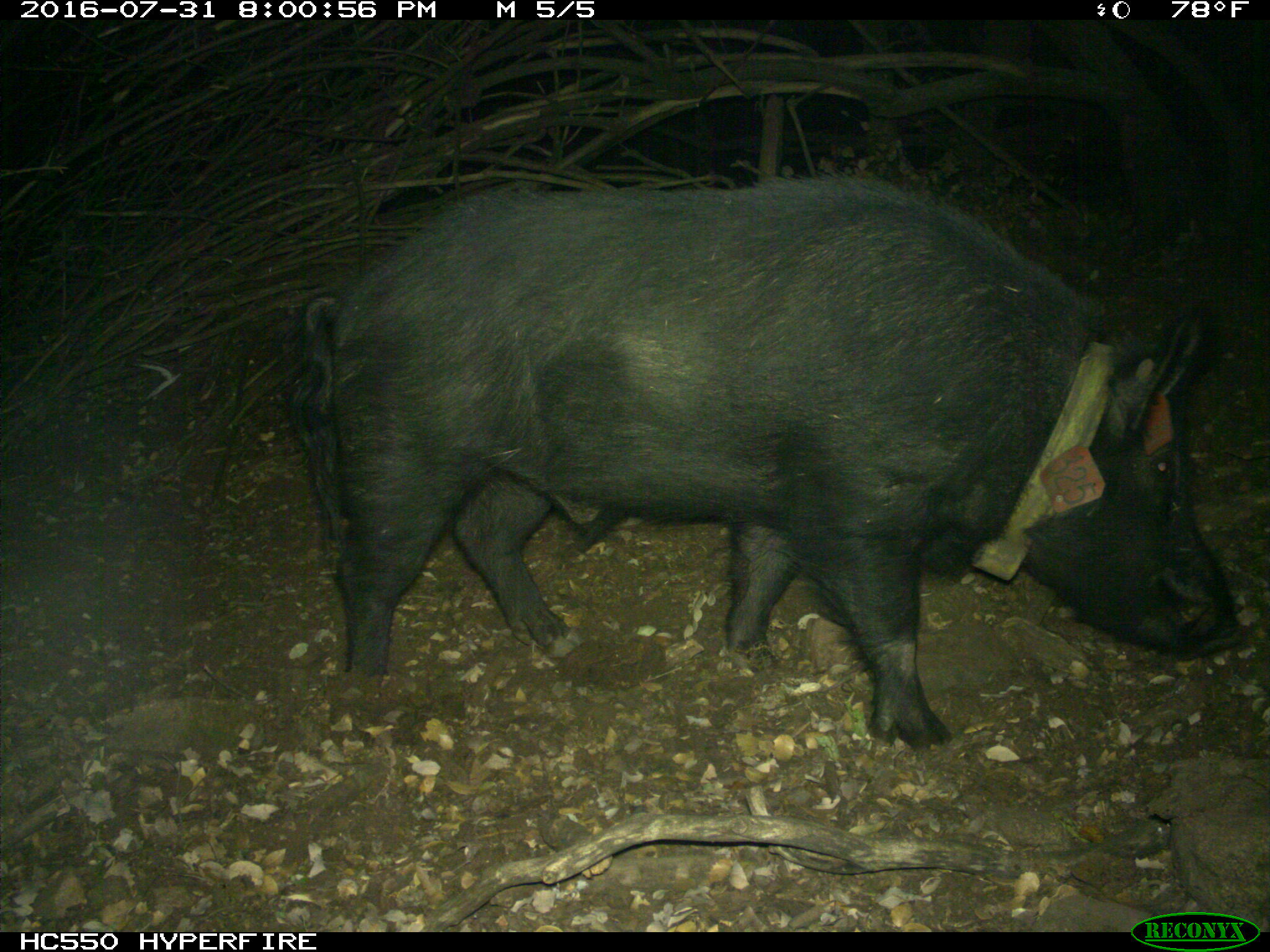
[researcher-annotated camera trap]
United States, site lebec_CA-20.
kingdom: Animalia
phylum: Chordata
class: Mammalia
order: Artiodactyla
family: Suidae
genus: Sus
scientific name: Sus scrofa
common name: wild boar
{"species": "Sus scrofa (wild boar)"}